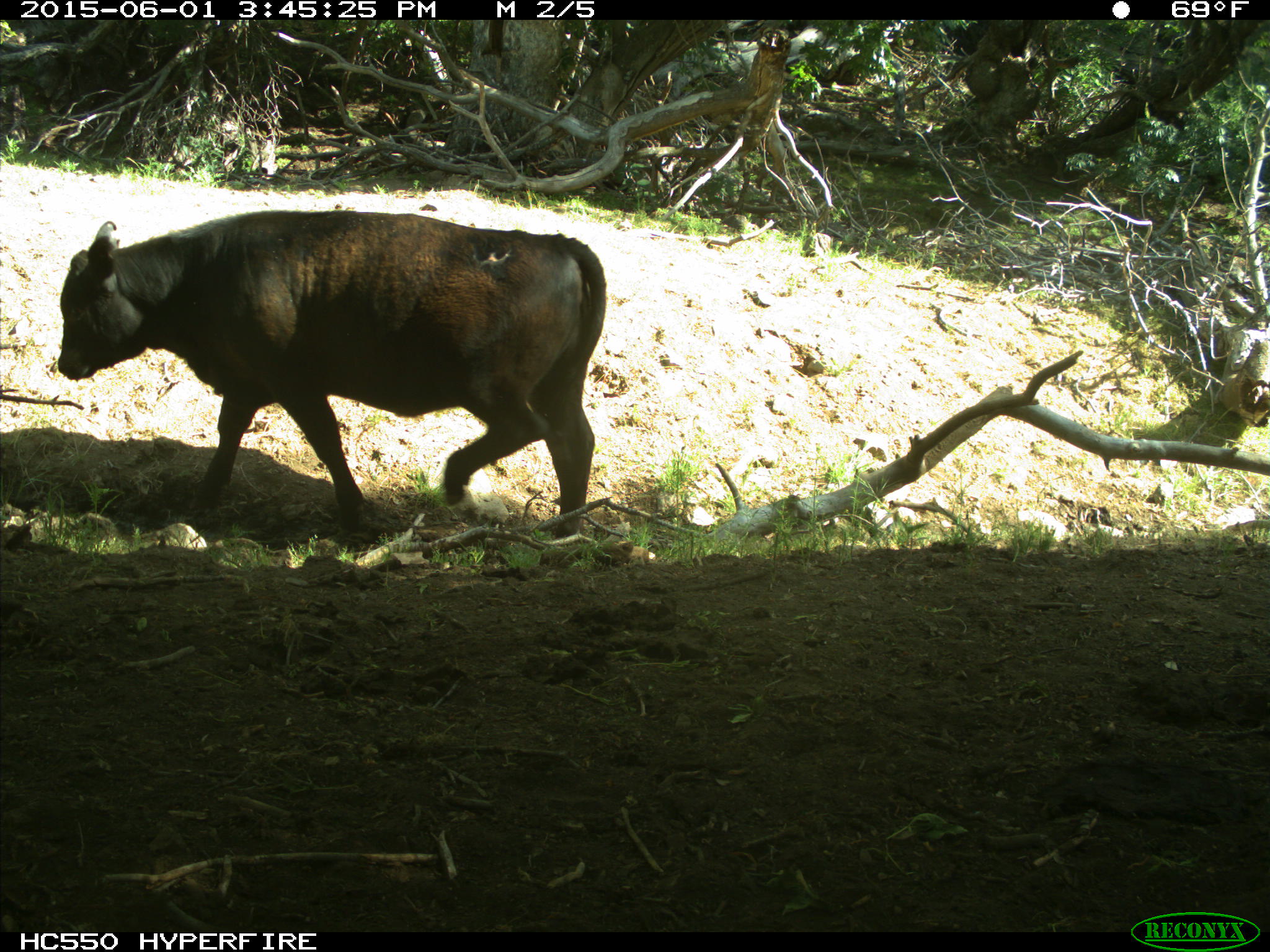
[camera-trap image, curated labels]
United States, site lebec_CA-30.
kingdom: Animalia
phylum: Chordata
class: Mammalia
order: Artiodactyla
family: Bovidae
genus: Bos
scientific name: Bos taurus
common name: domestic cow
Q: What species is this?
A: Bos taurus (domestic cow).